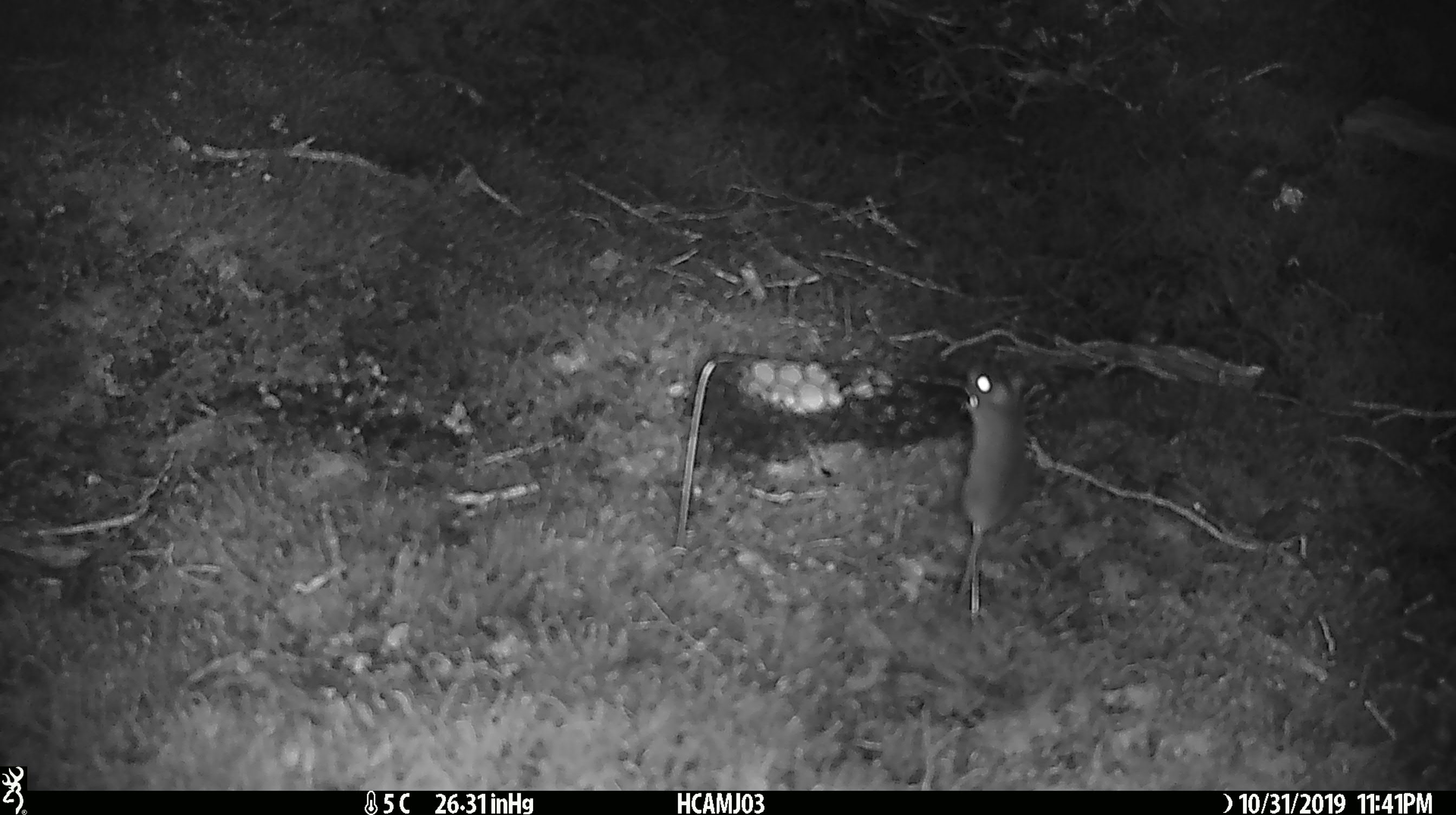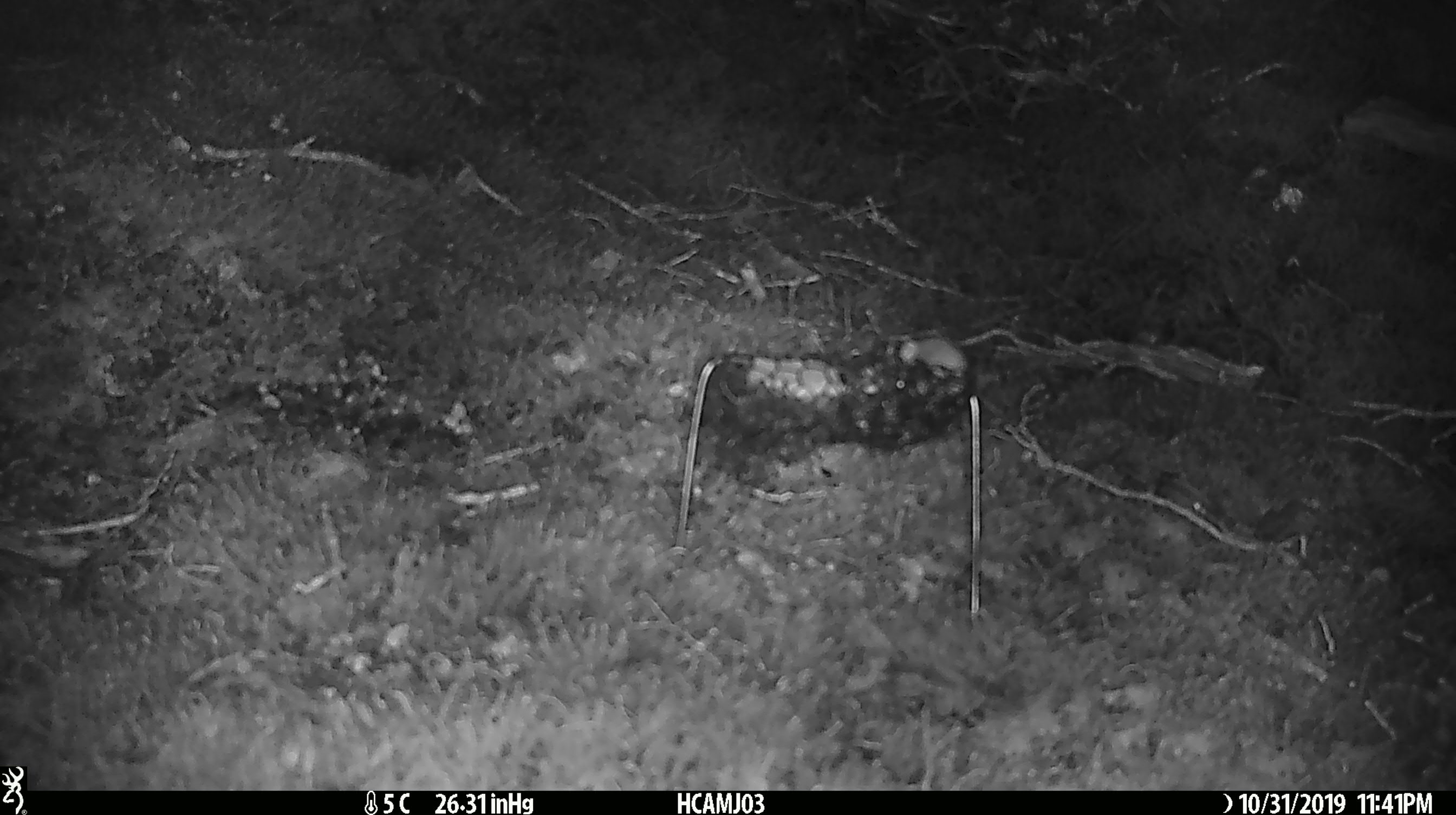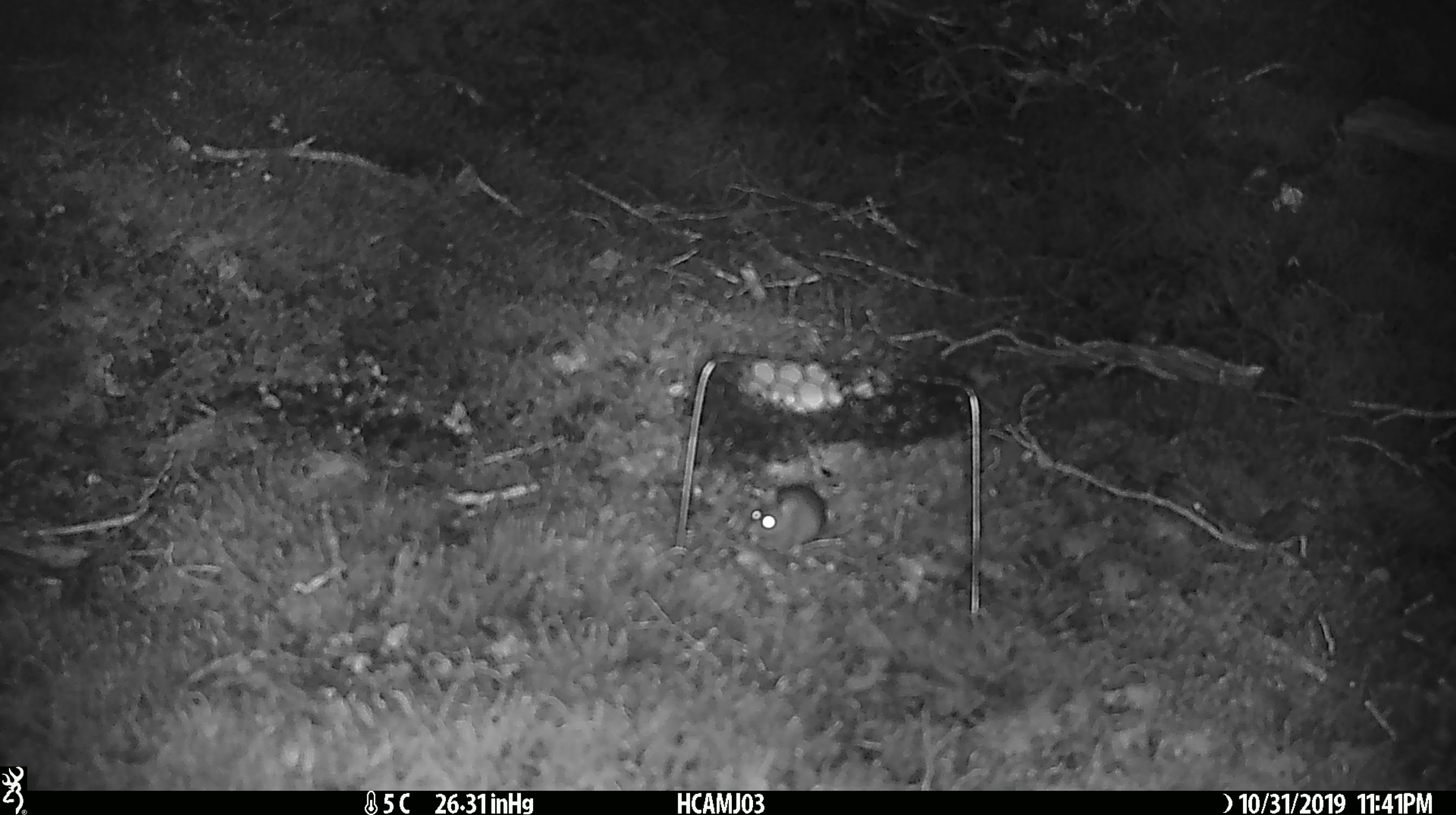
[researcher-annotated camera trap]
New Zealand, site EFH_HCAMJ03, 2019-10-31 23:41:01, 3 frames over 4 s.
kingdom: Animalia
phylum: Chordata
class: Mammalia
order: Rodentia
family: Muridae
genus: Mus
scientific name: Mus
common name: mouse